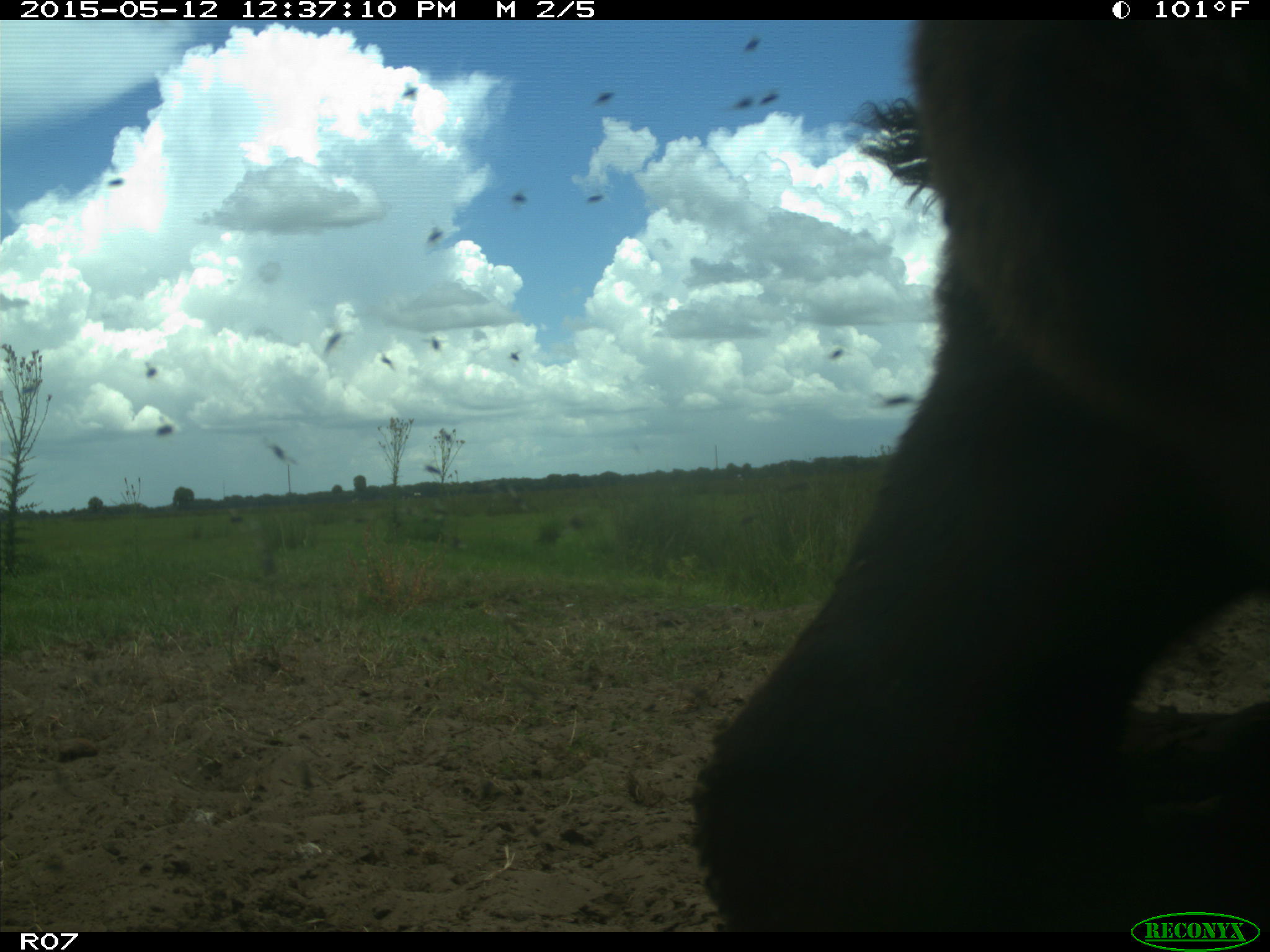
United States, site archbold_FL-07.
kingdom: Animalia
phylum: Chordata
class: Mammalia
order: Artiodactyla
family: Bovidae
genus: Bos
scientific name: Bos taurus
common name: domestic cow